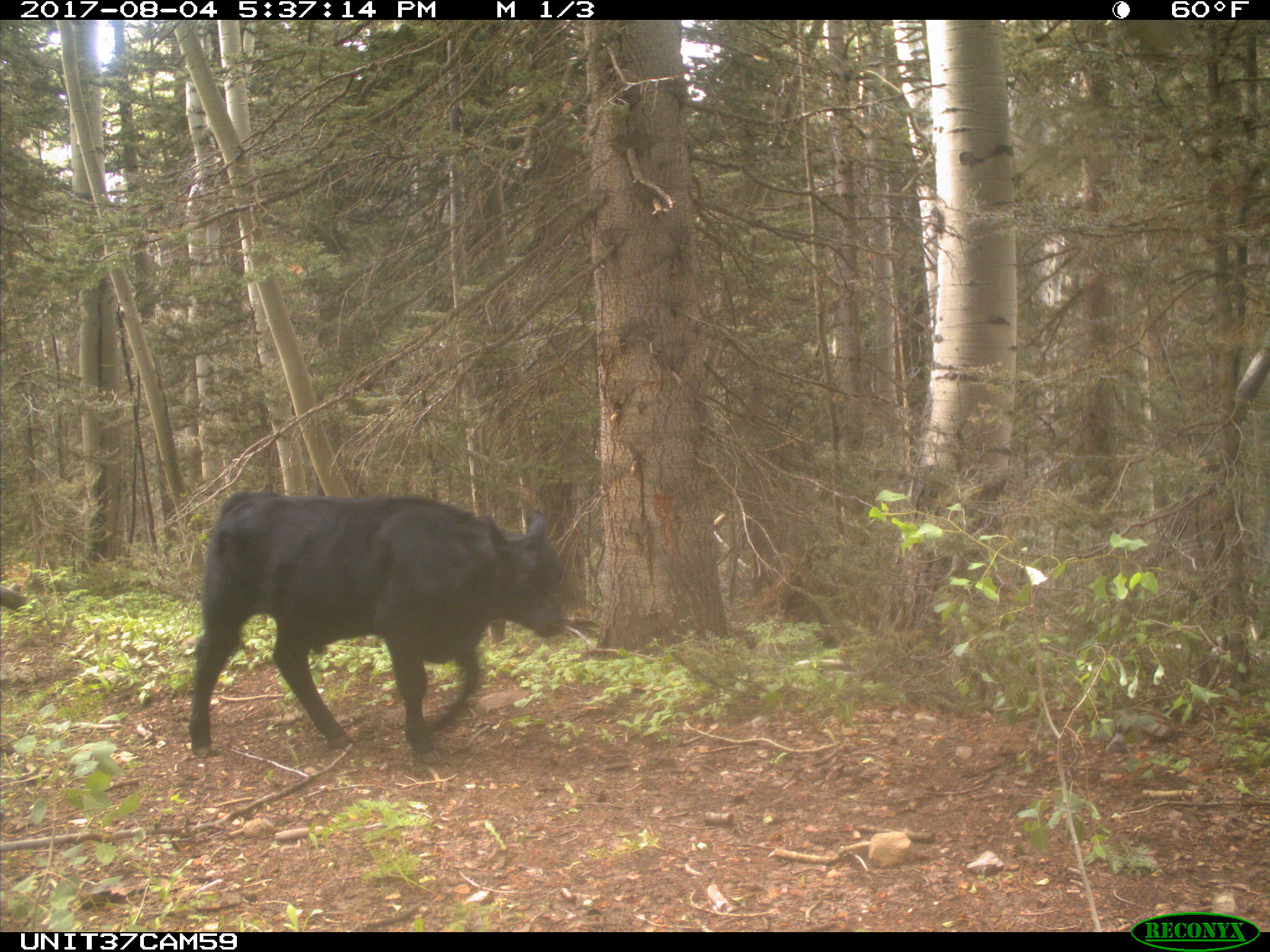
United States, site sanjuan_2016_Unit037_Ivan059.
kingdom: Animalia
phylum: Chordata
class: Mammalia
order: Artiodactyla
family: Bovidae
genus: Bos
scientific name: Bos taurus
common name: domestic cow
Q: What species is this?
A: Bos taurus (domestic cow).